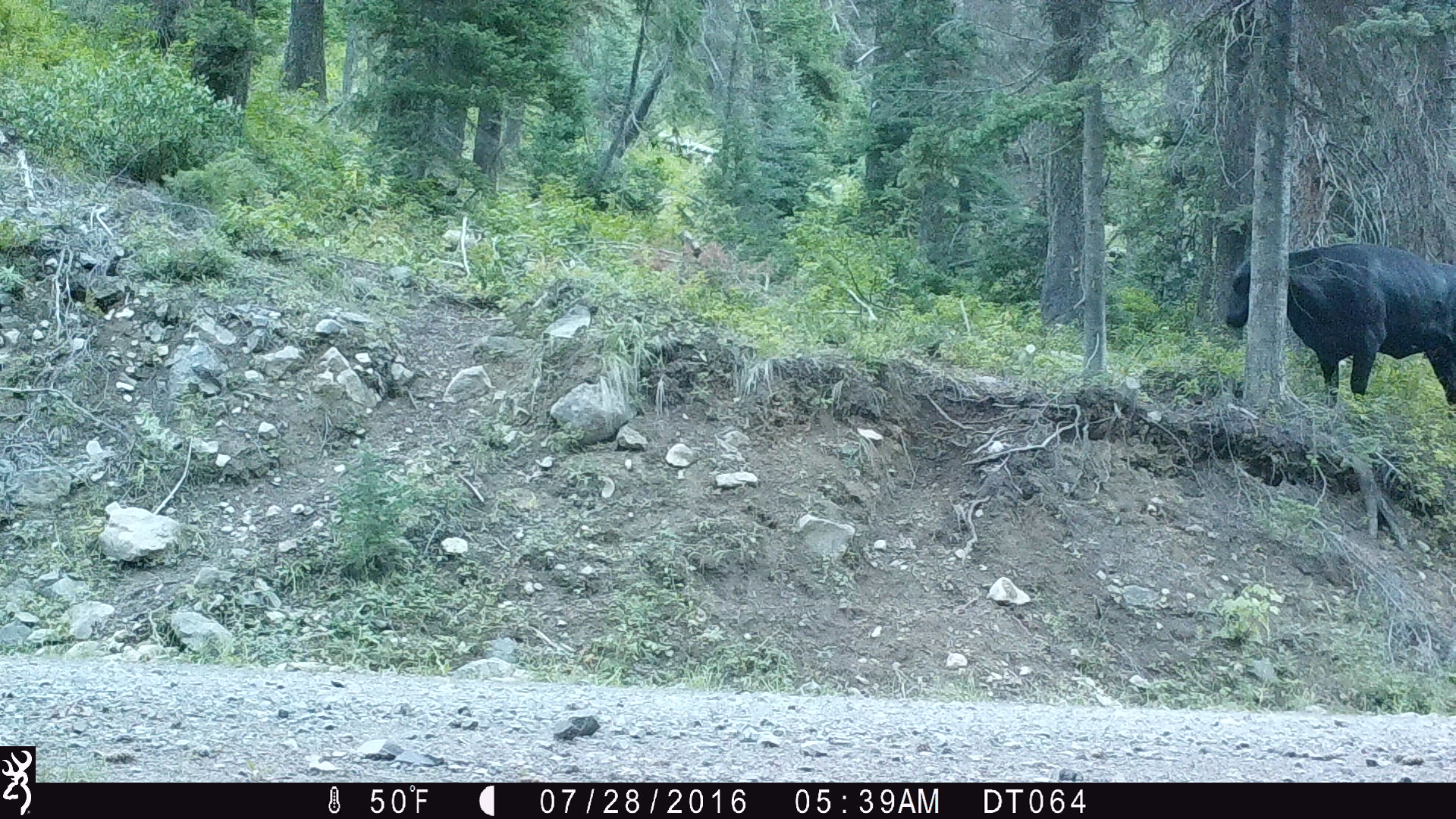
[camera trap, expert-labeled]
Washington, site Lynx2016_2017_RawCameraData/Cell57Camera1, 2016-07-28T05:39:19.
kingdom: Animalia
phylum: Chordata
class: Mammalia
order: Artiodactyla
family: Bovidae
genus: Bos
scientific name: Bos taurus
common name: domestic cattle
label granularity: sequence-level